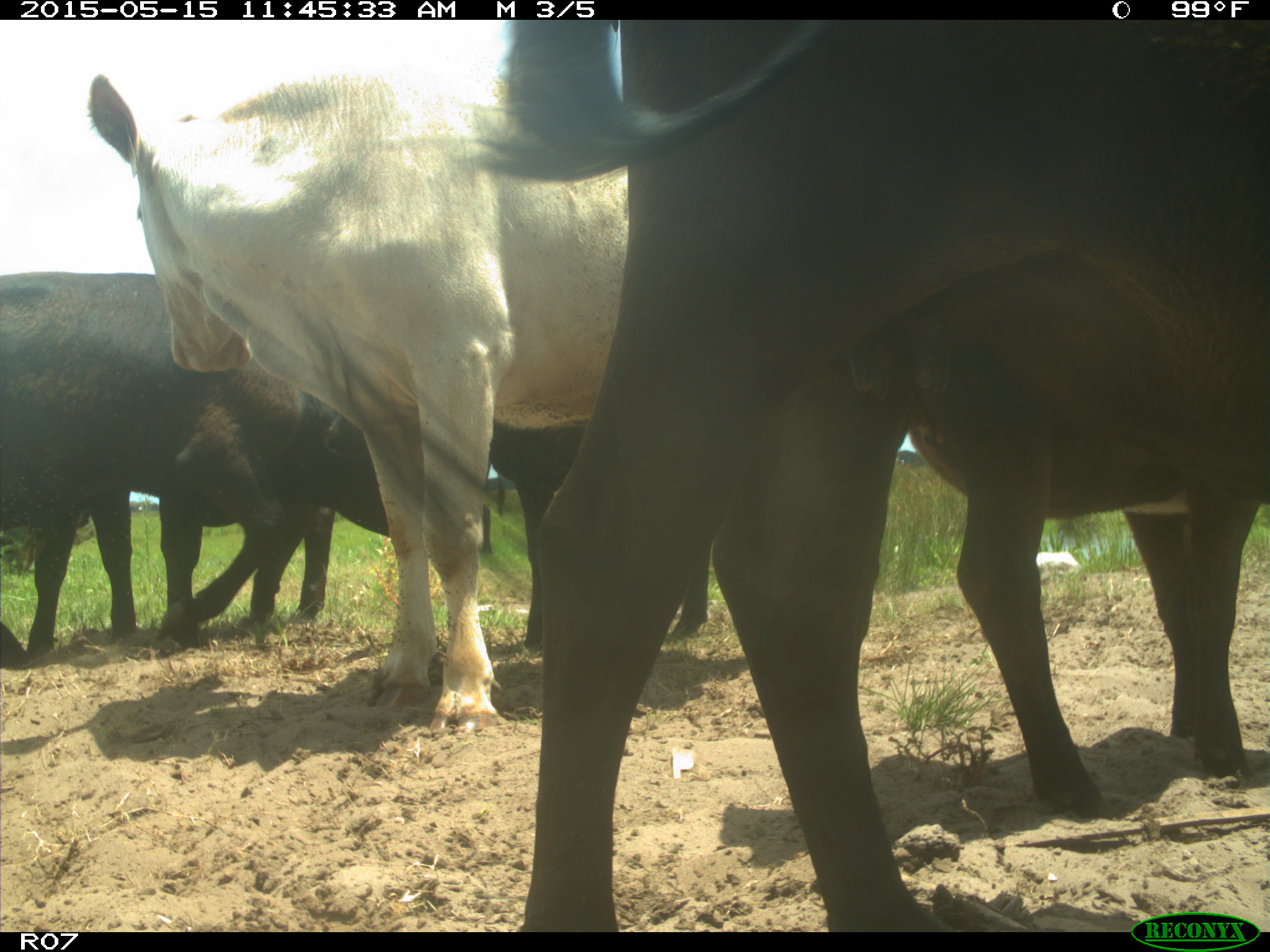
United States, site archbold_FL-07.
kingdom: Animalia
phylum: Chordata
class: Mammalia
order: Artiodactyla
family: Bovidae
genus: Bos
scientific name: Bos taurus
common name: domestic cow